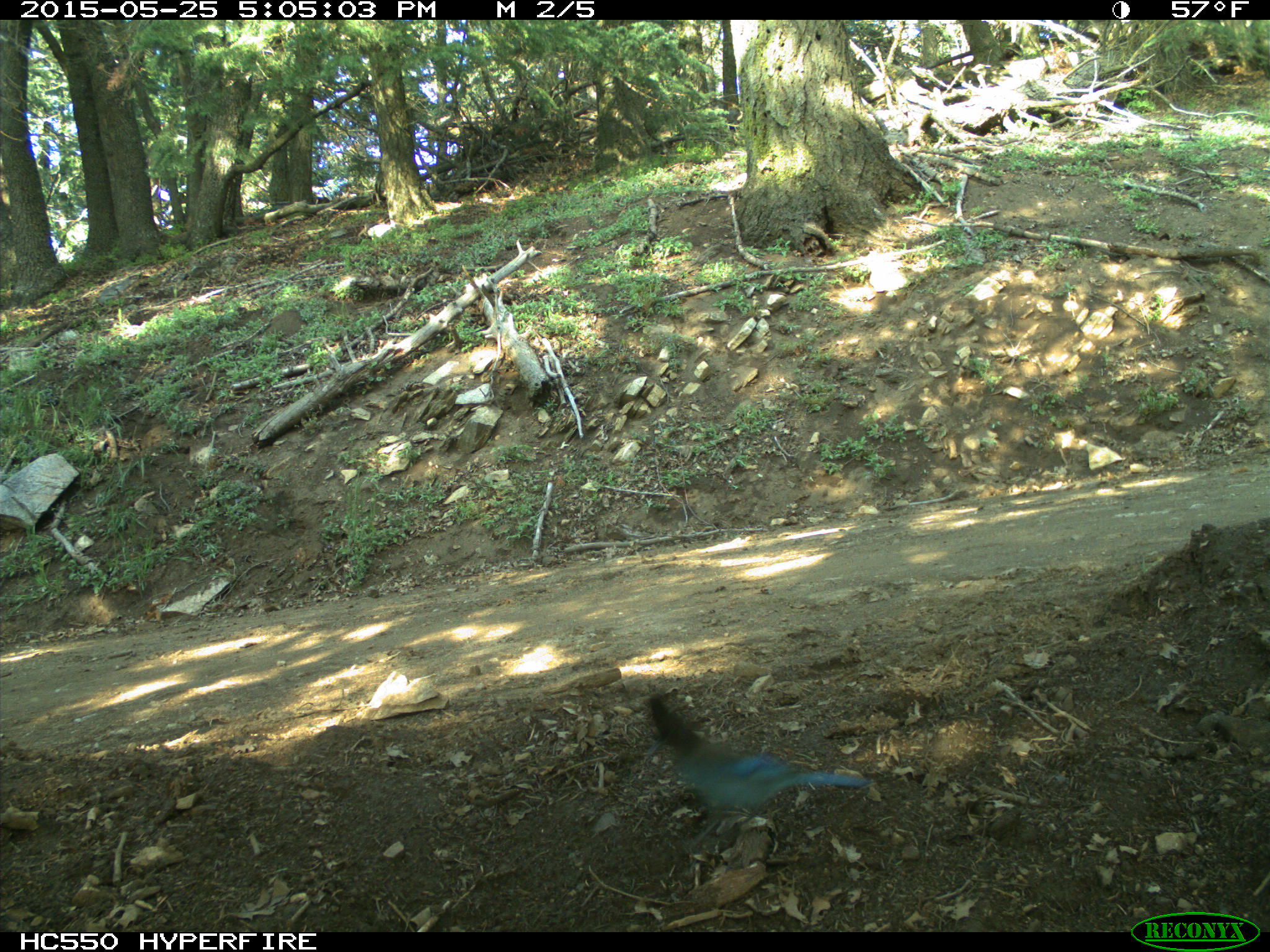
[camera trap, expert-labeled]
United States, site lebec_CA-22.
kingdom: Animalia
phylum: Chordata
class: Aves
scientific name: Aves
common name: birds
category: unidentified bird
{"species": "unidentified bird (birds) (Aves)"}